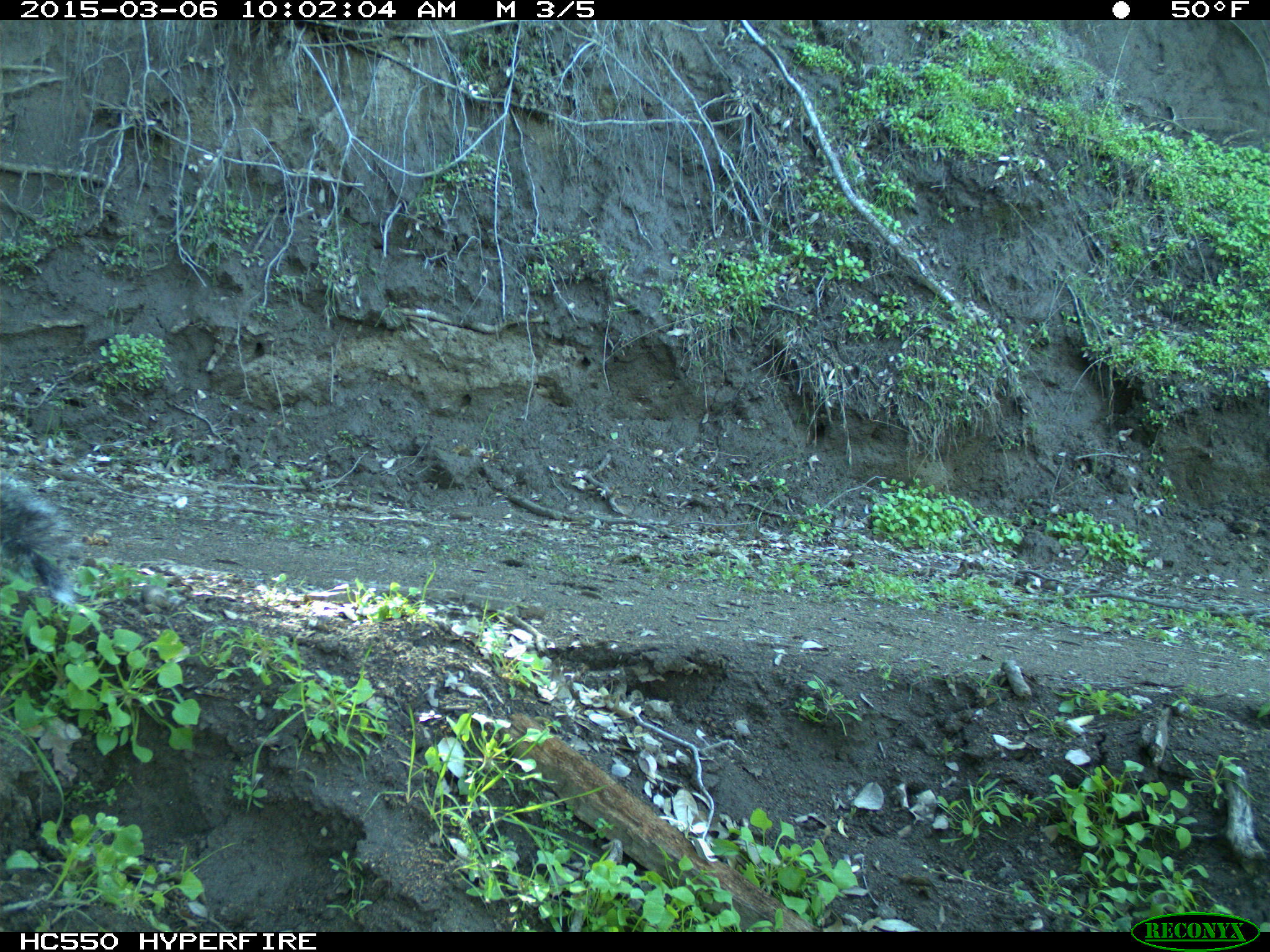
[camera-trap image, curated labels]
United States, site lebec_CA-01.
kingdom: Animalia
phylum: Chordata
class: Mammalia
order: Rodentia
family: Sciuridae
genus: Sciurus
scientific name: Sciurus carolinensis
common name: eastern gray squirrel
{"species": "Sciurus carolinensis (eastern gray squirrel)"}